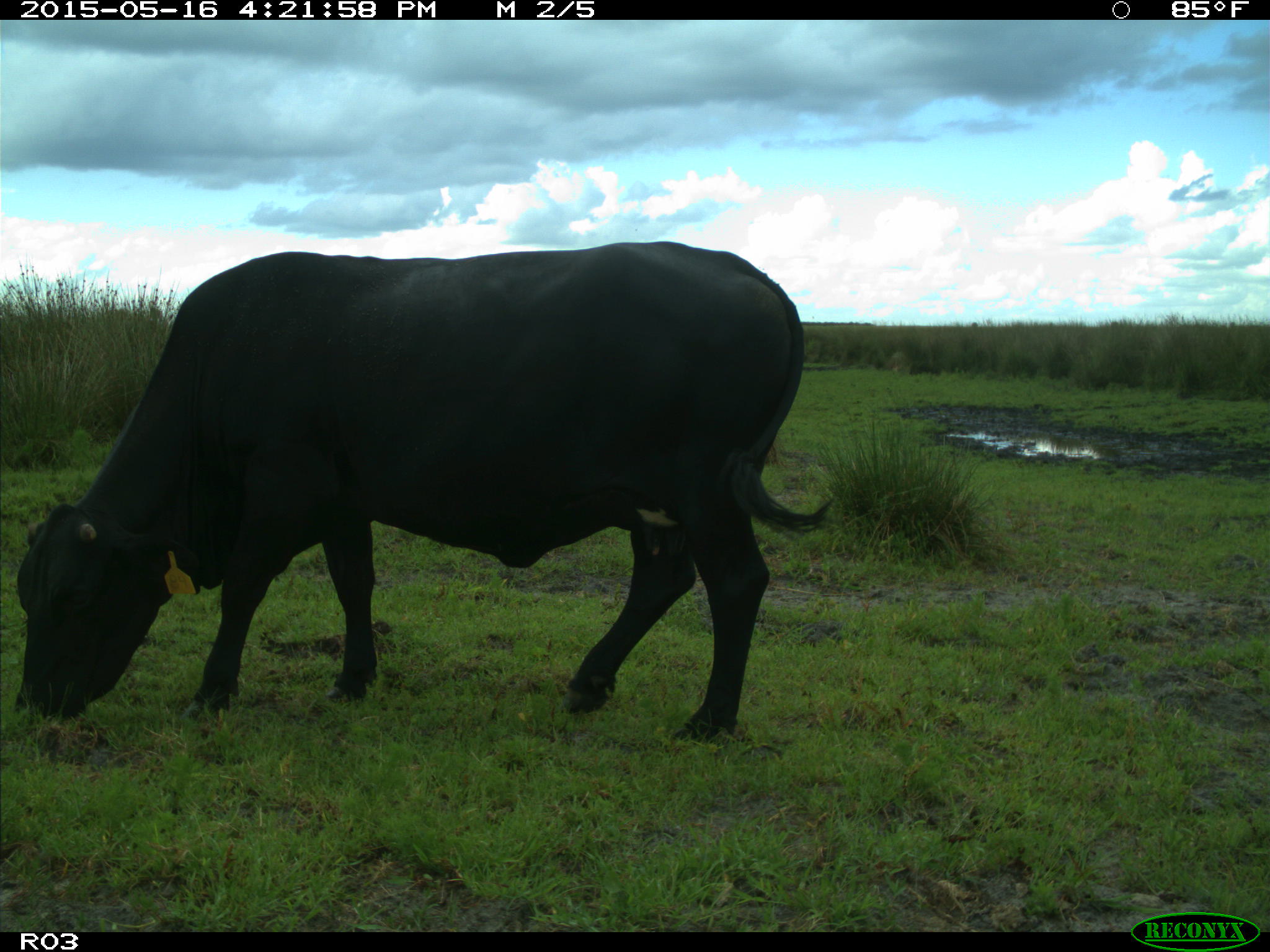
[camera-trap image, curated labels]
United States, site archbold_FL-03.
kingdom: Animalia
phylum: Chordata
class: Mammalia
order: Artiodactyla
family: Bovidae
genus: Bos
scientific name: Bos taurus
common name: domestic cow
Bos taurus (domestic cow).